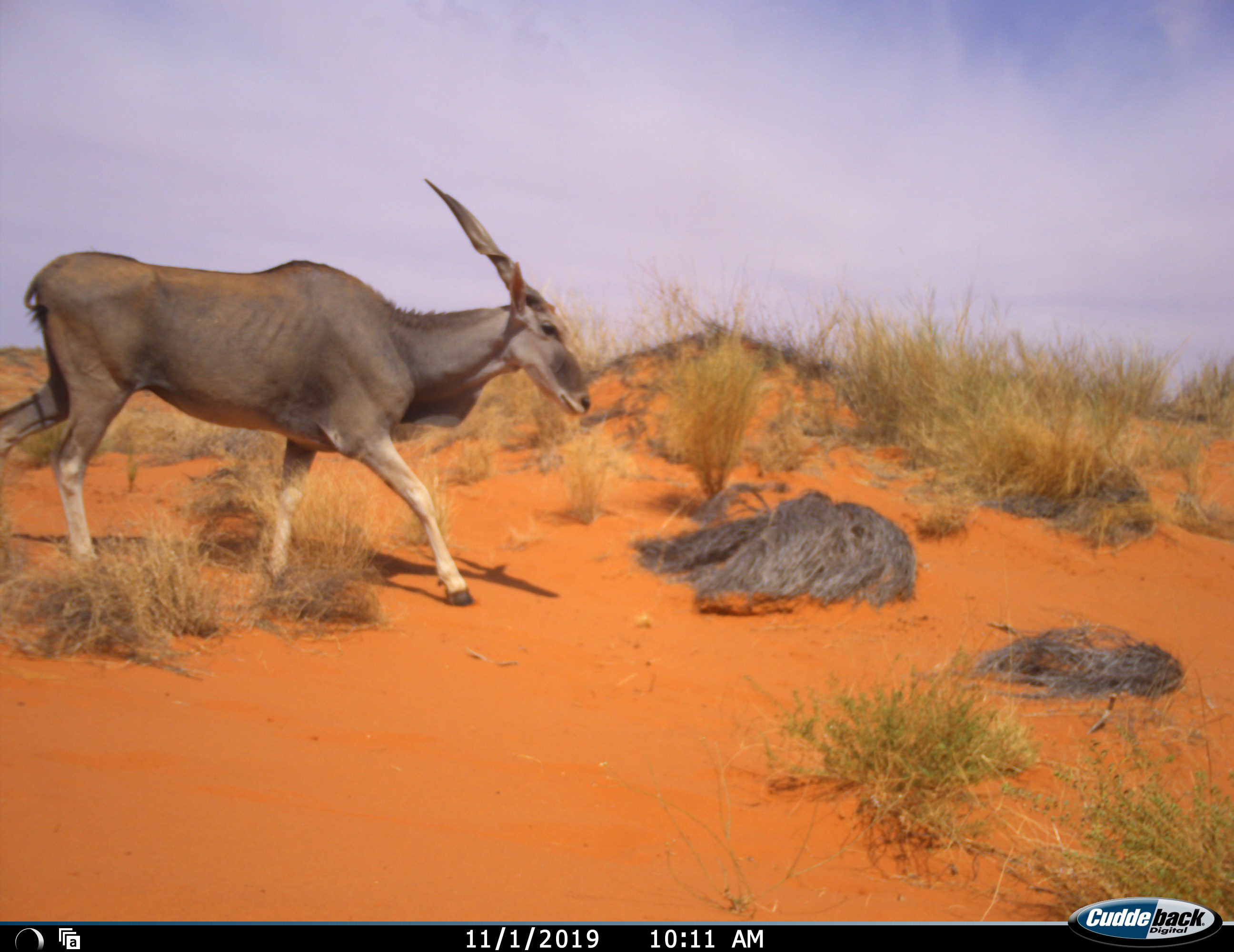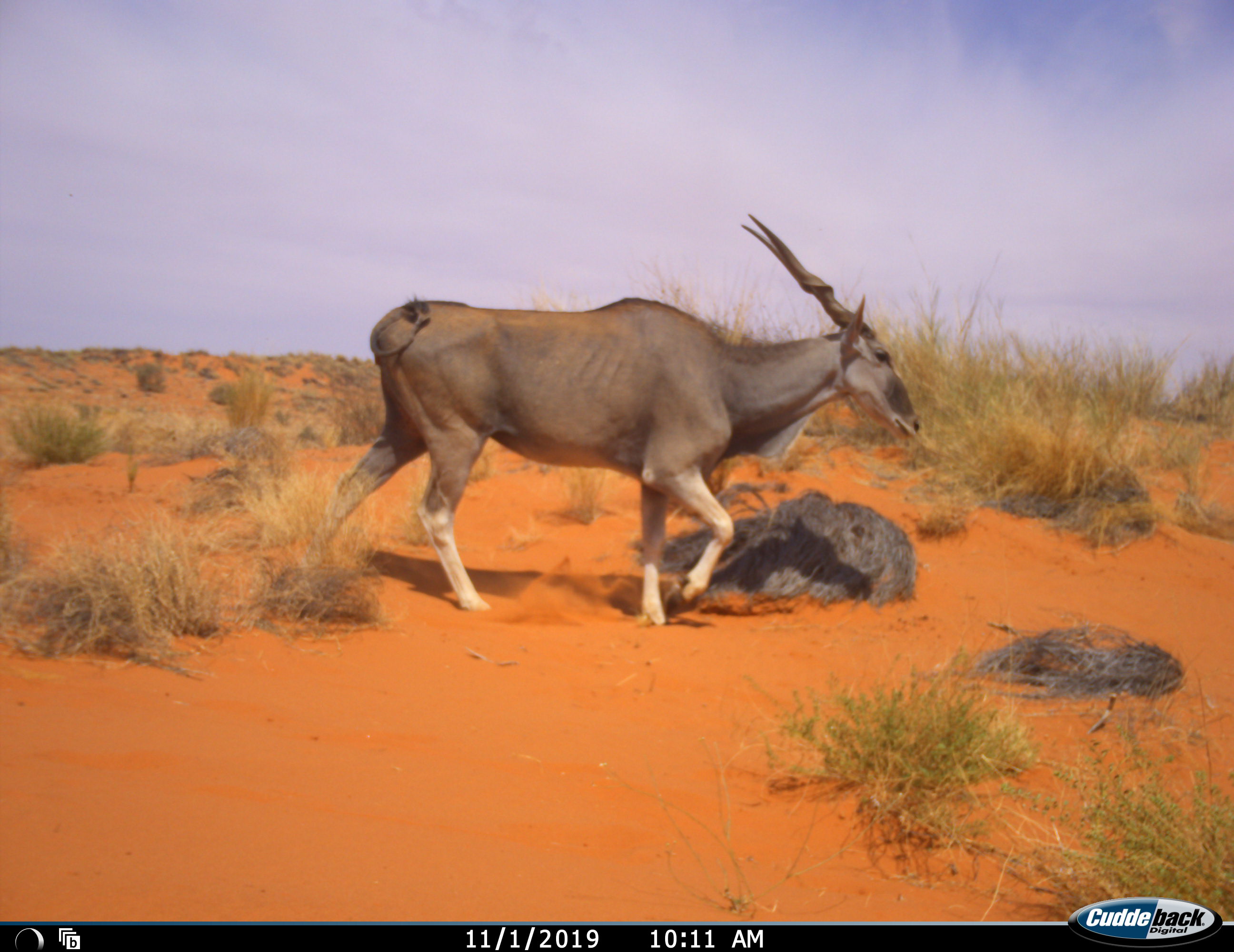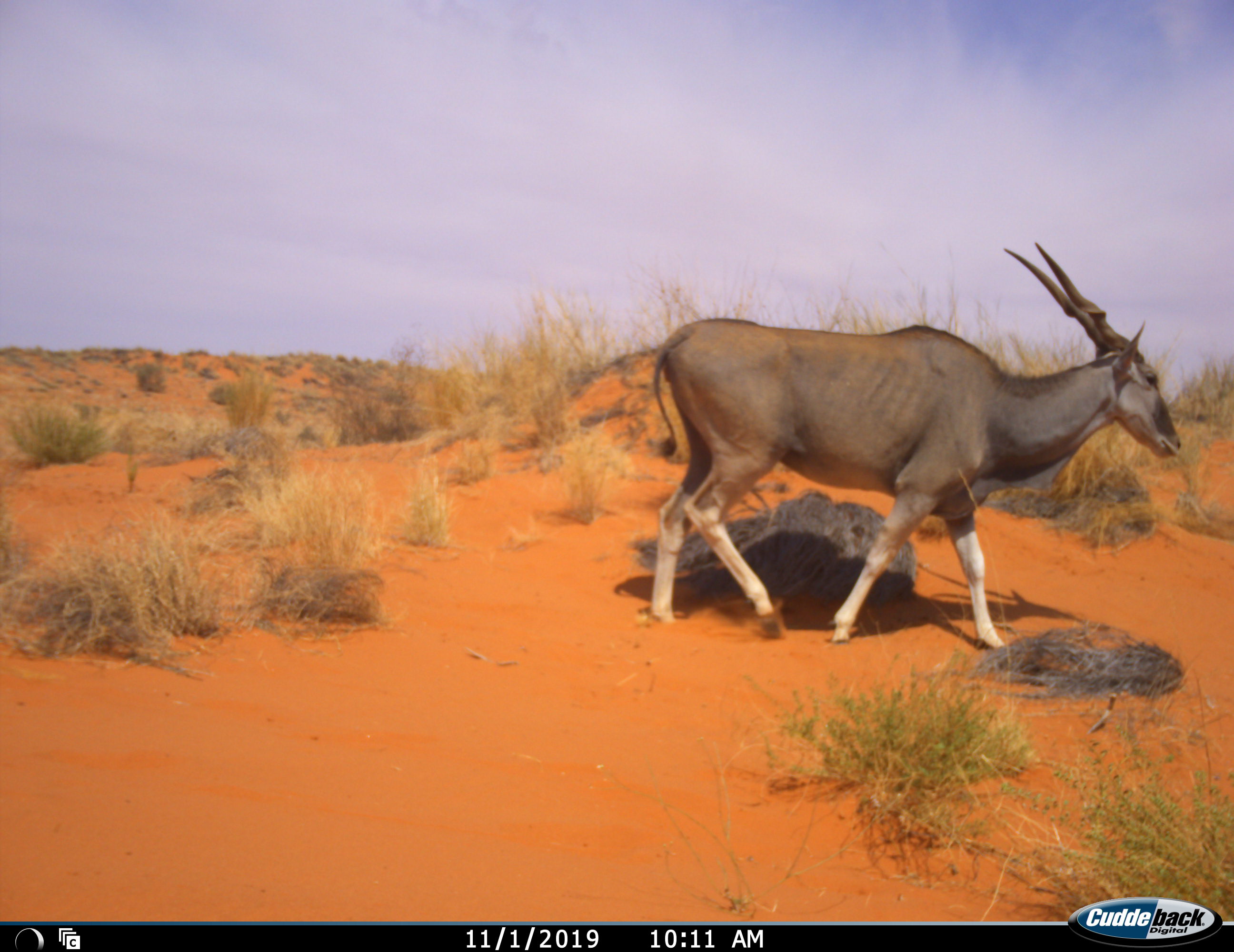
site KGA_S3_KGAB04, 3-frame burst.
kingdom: Animalia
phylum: Chordata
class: Mammalia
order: Artiodactyla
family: Bovidae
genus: Tragelaphus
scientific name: Tragelaphus oryx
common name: eland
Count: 1.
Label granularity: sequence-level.